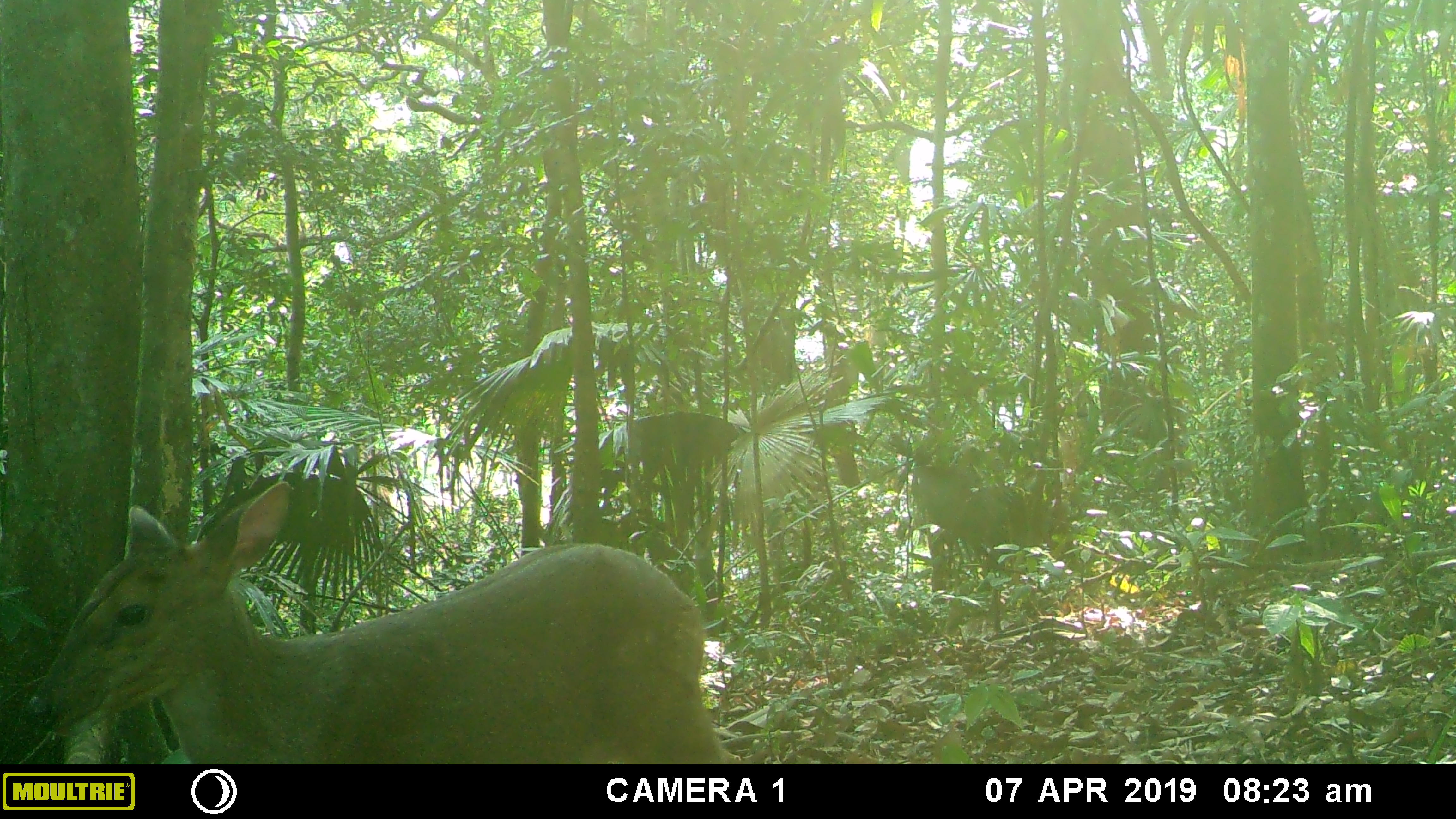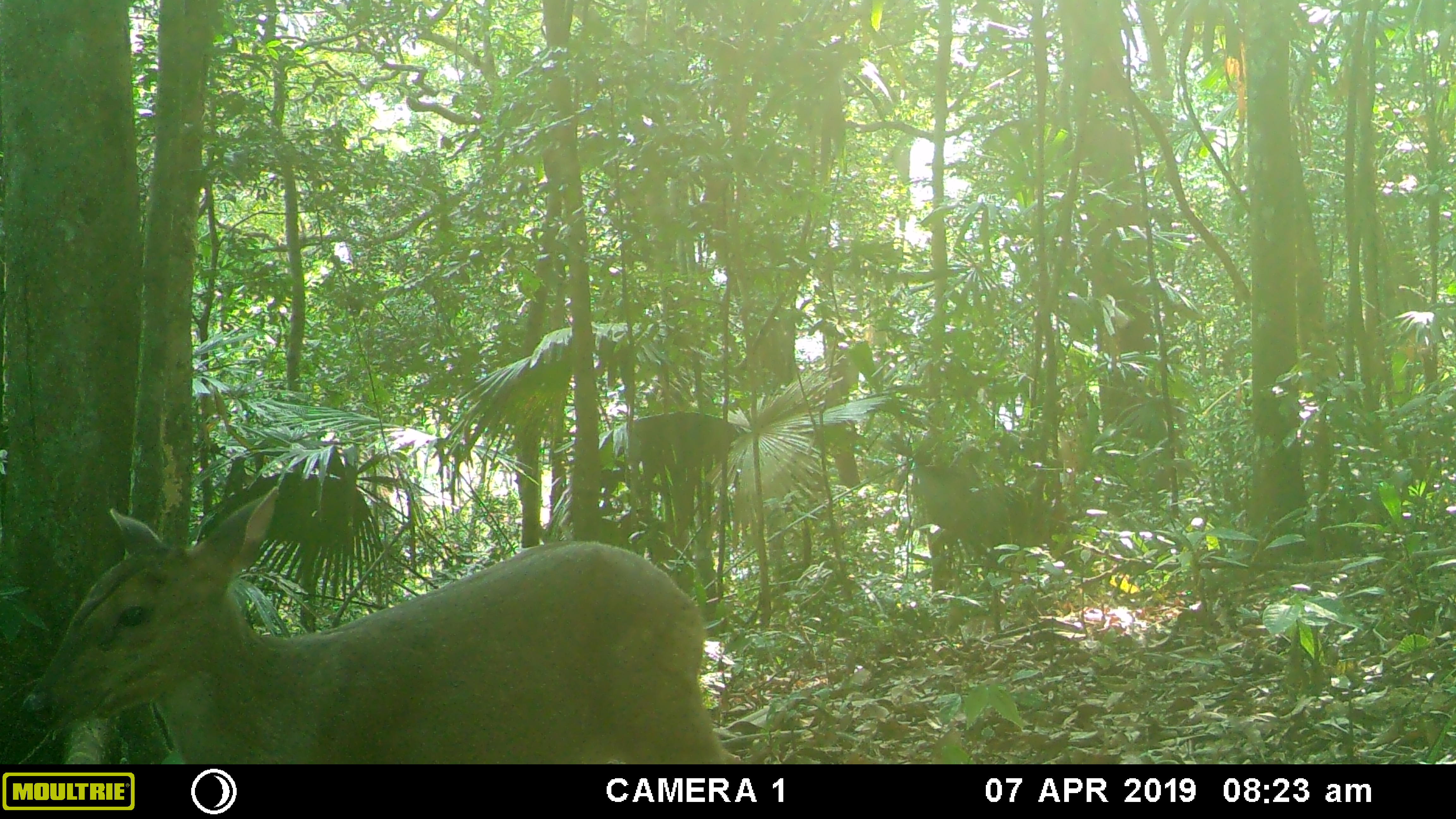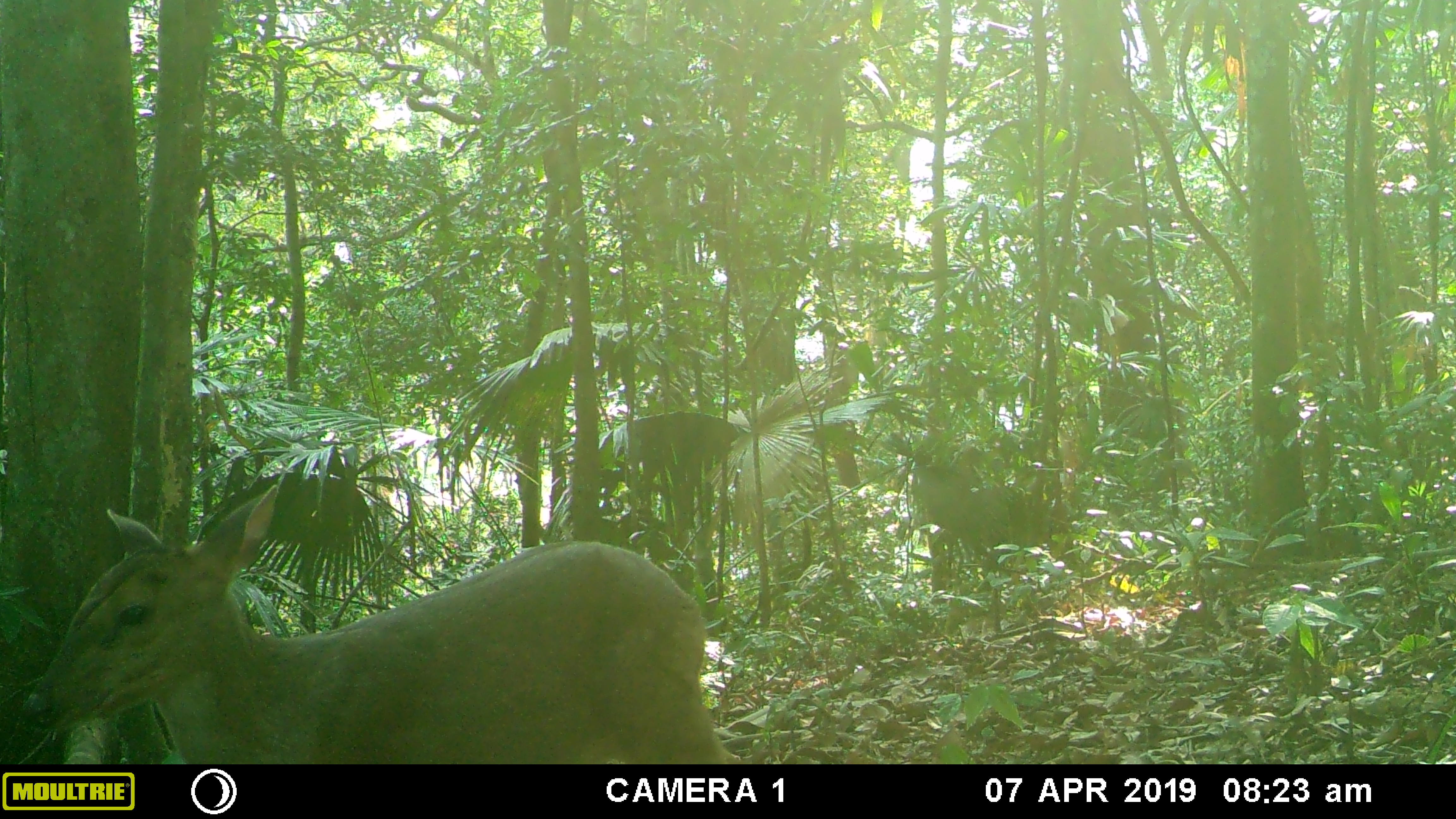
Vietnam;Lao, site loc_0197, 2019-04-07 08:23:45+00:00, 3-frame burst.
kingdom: Animalia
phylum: Chordata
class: Mammalia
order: Artiodactyla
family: Cervidae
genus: Muntiacus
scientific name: Muntiacus vuquangensis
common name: large-antlered muntjac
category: large antlered muntjac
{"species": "large antlered muntjac (large-antlered muntjac) (Muntiacus vuquangensis)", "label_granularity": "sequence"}